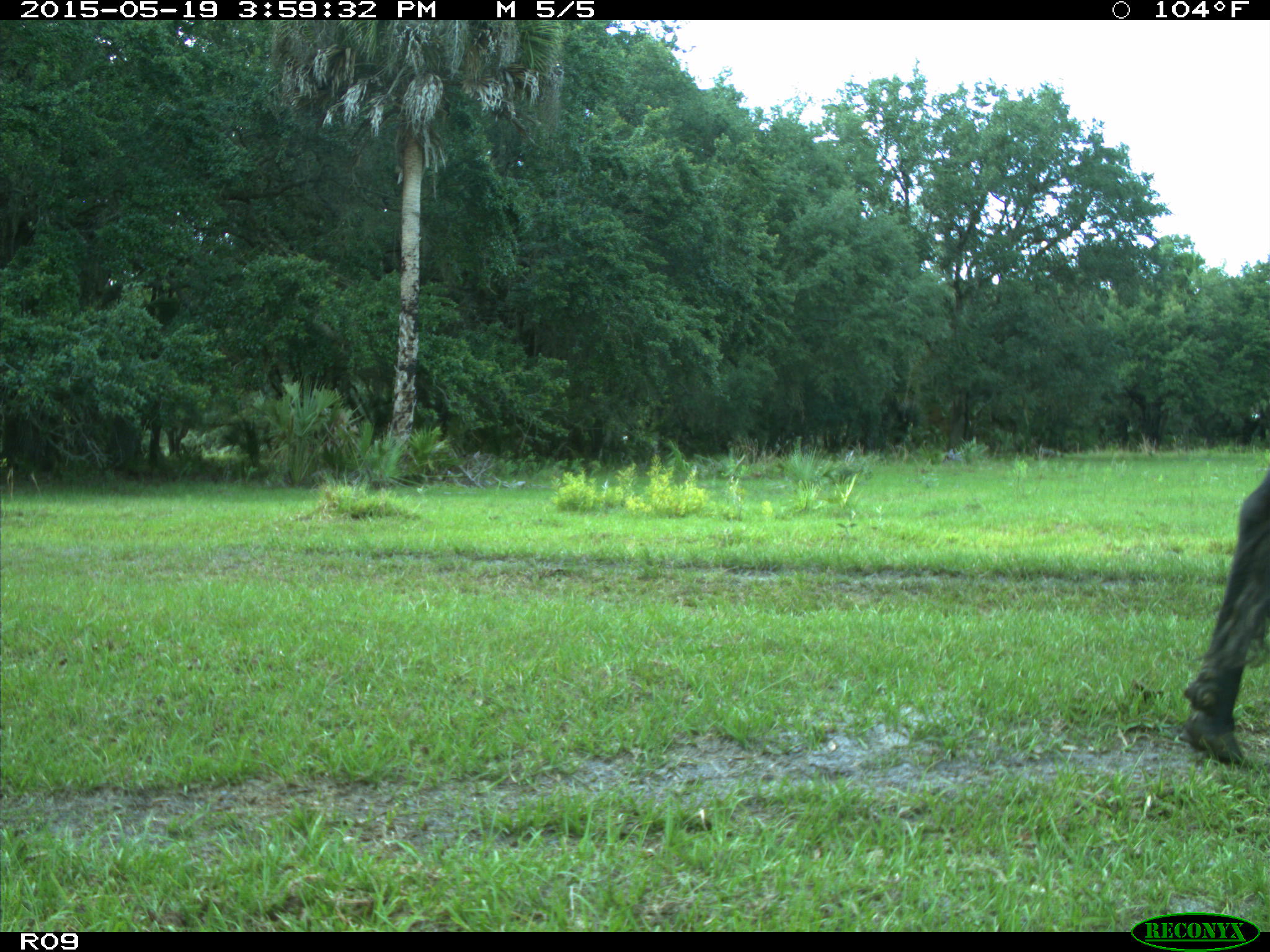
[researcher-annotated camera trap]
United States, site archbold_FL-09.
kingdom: Animalia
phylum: Chordata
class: Mammalia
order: Artiodactyla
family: Bovidae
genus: Bos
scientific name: Bos taurus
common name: domestic cow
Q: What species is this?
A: Bos taurus (domestic cow).